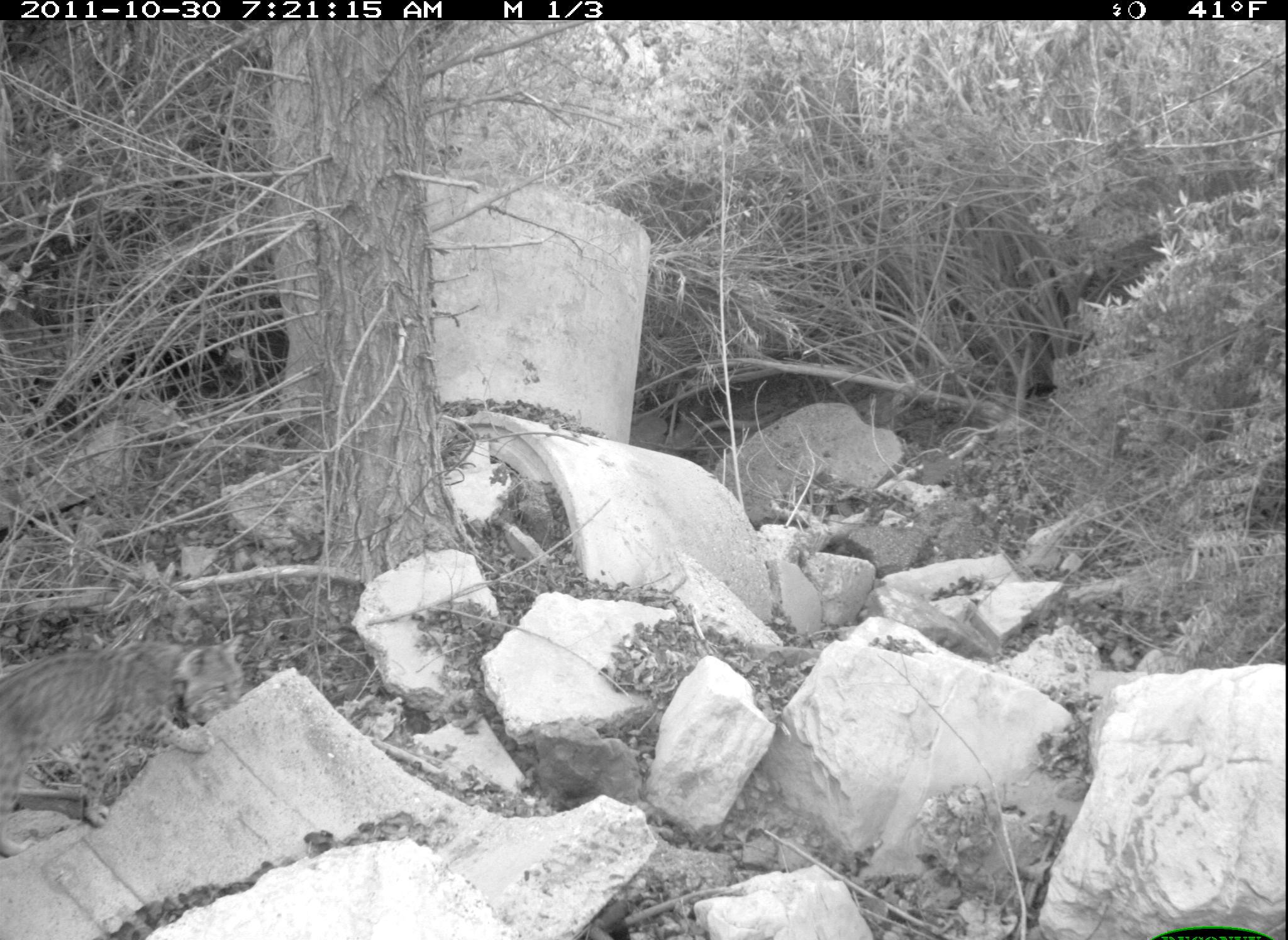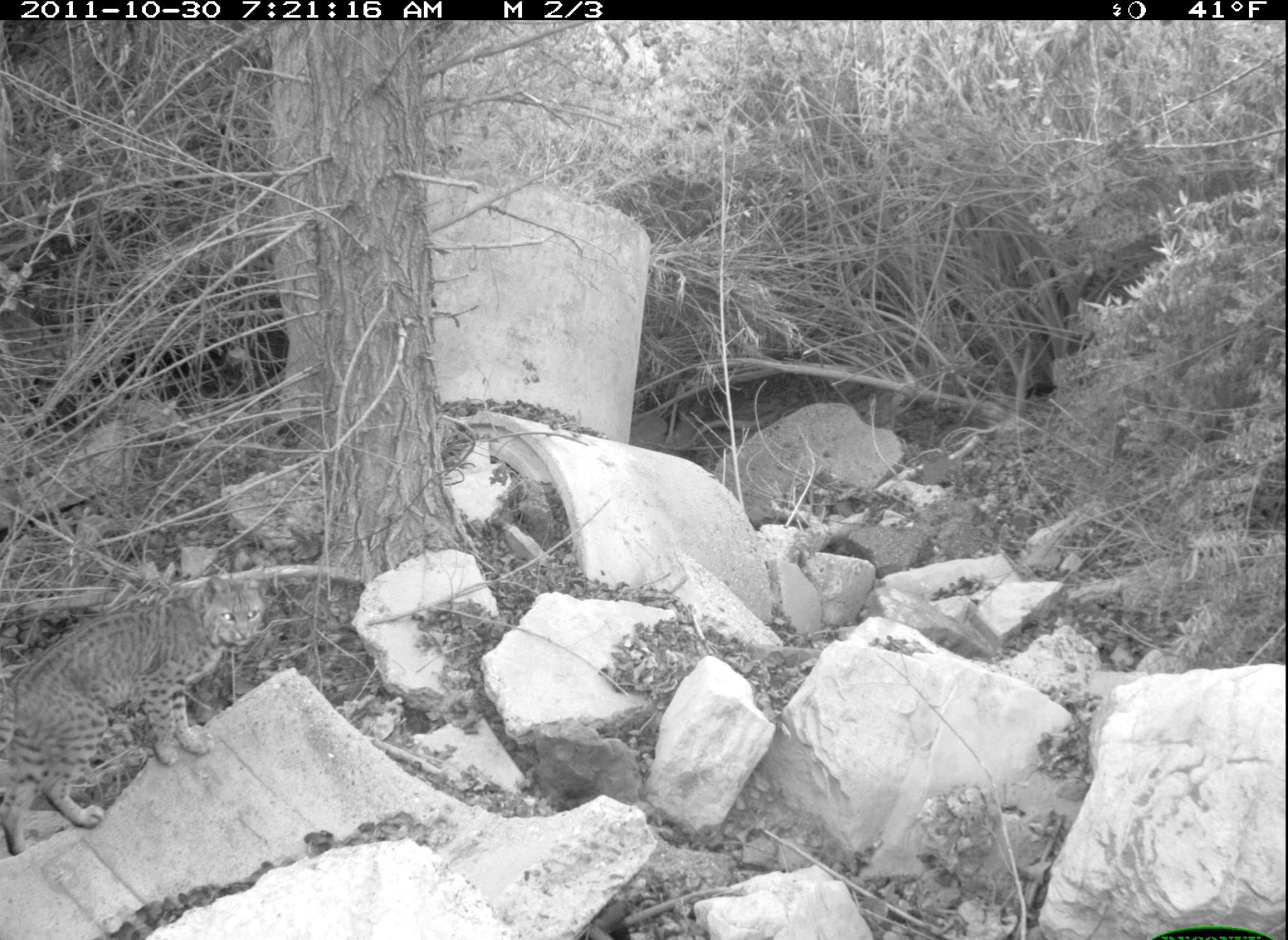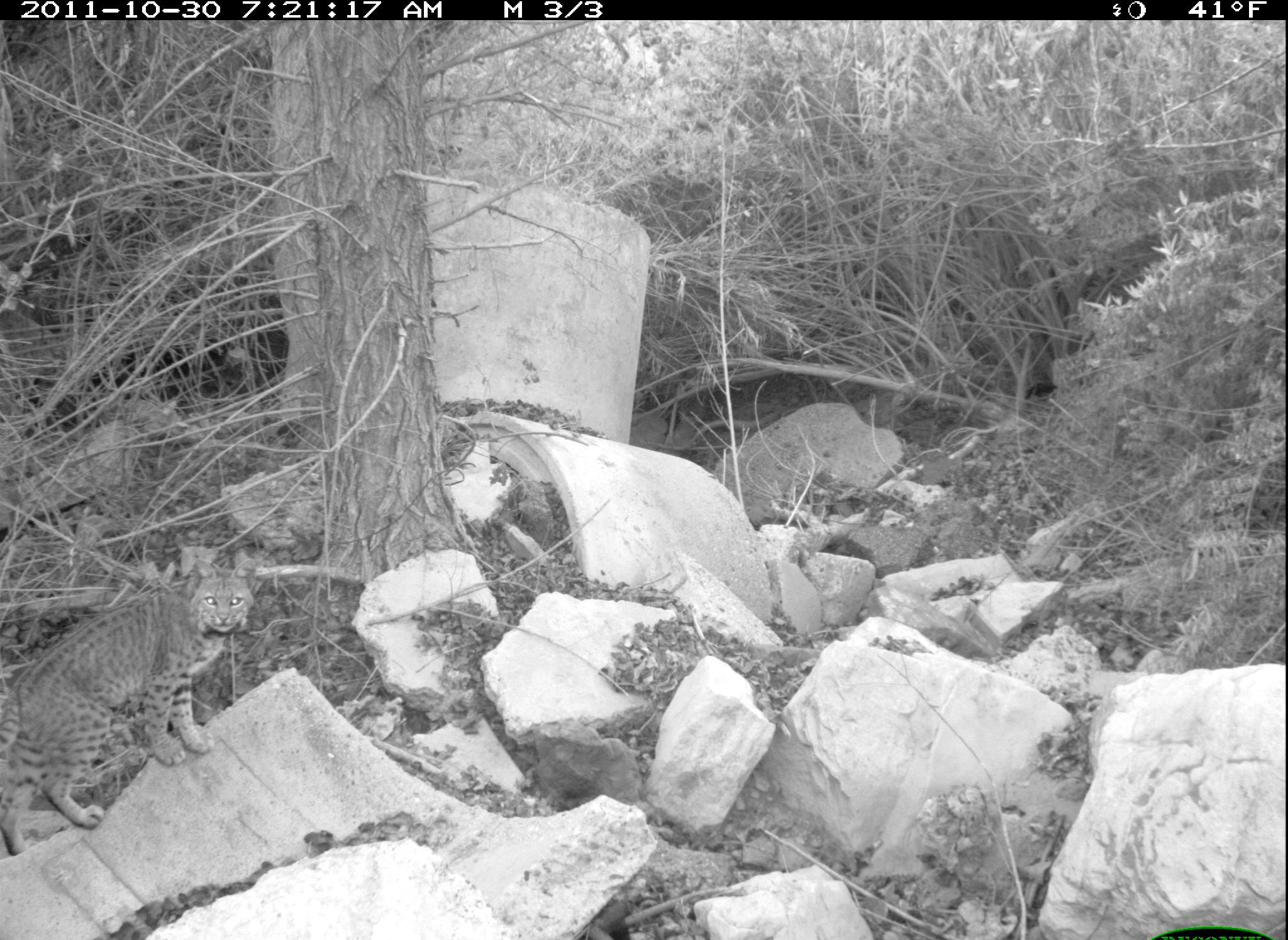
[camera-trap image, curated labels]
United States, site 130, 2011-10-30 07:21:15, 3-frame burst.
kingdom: Animalia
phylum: Chordata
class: Mammalia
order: Carnivora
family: Felidae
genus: Lynx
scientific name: Lynx rufus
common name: bobcat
Bobcat (Lynx rufus).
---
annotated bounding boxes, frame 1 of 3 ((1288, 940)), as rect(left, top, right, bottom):
bobcat: rect(2, 635, 245, 859)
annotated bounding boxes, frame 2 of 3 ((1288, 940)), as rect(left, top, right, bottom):
bobcat: rect(2, 570, 267, 870)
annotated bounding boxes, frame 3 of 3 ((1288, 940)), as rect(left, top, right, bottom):
bobcat: rect(2, 556, 248, 842)